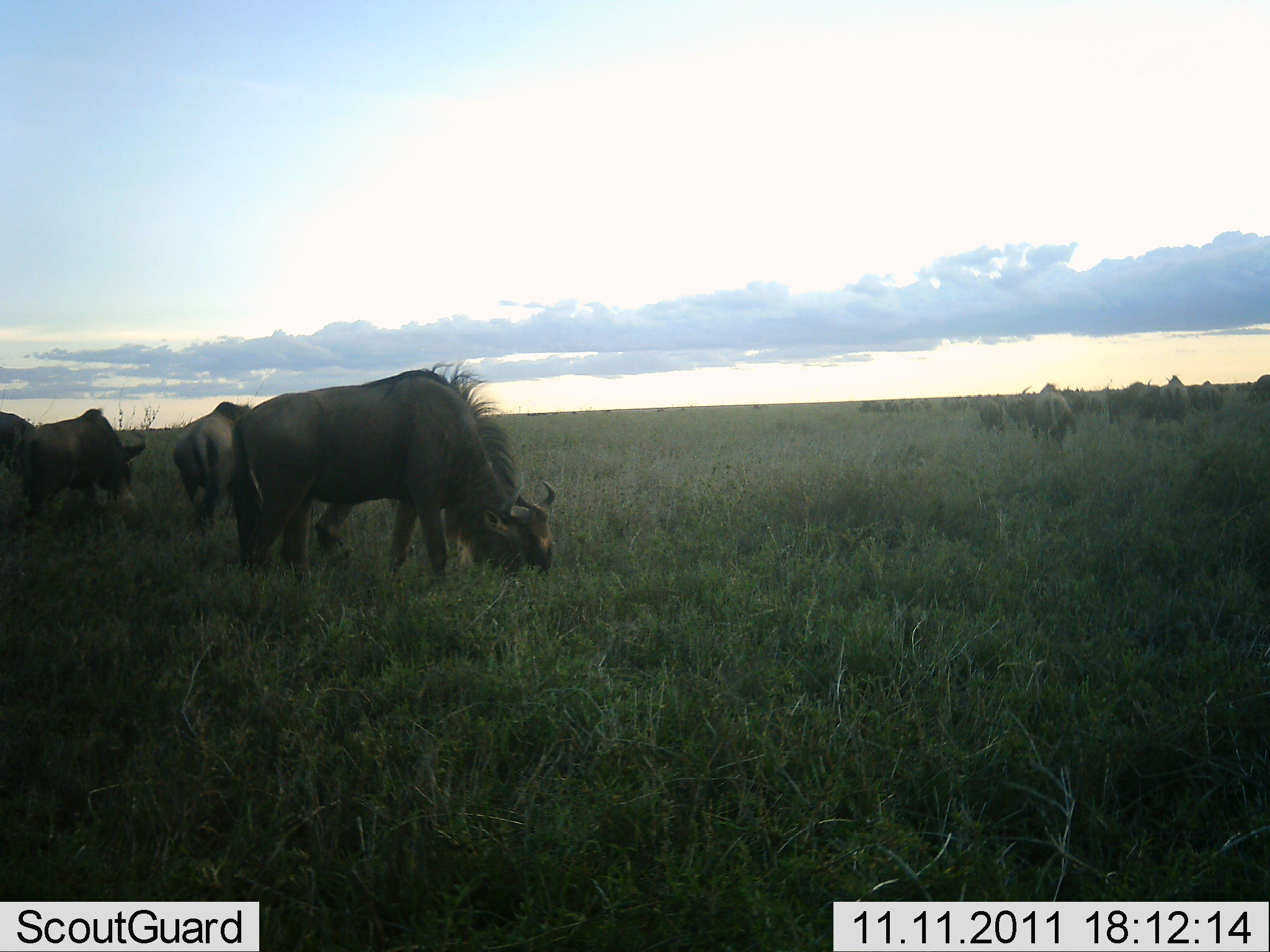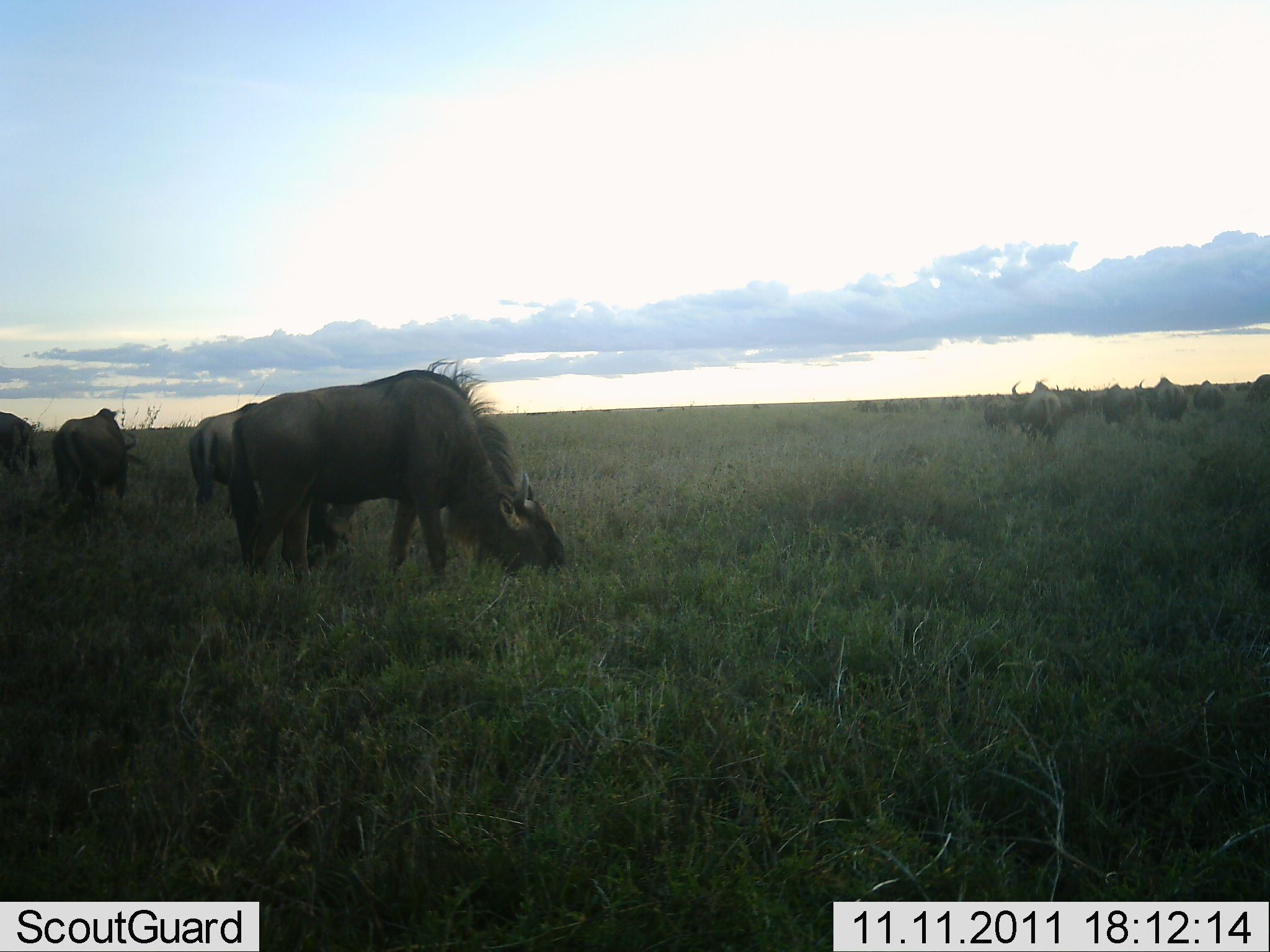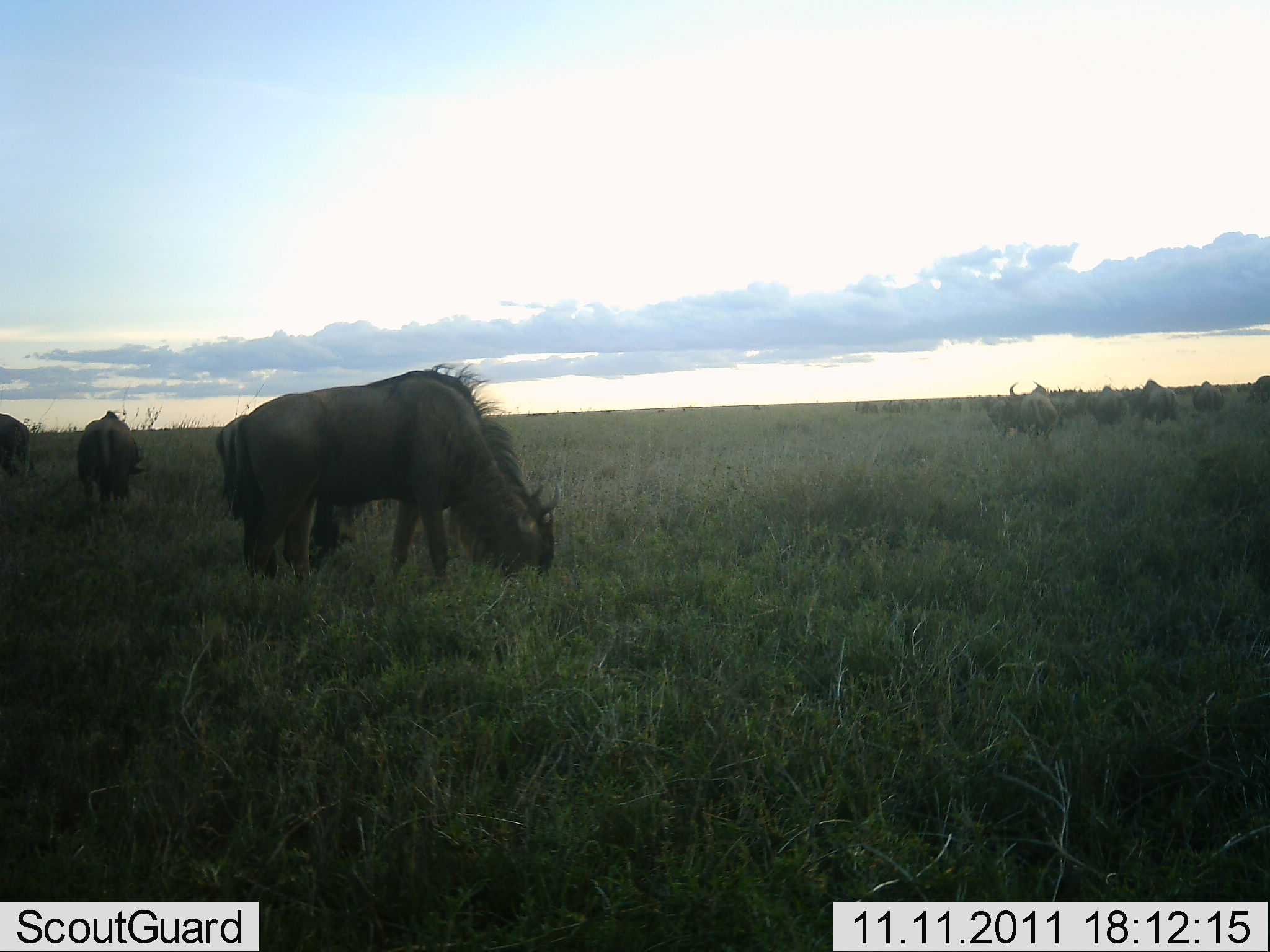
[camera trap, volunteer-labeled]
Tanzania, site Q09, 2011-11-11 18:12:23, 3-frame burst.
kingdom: Animalia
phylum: Chordata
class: Mammalia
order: Artiodactyla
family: Bovidae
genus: Connochaetes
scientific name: Connochaetes taurinus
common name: blue wildebeest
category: wildebeest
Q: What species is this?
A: Wildebeest (blue wildebeest) (Connochaetes taurinus).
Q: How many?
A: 11-50.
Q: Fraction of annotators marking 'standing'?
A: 40%.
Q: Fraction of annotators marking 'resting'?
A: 0%.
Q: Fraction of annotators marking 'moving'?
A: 27%.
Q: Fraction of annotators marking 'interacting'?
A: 0%.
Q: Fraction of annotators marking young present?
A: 0%.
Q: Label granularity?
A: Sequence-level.